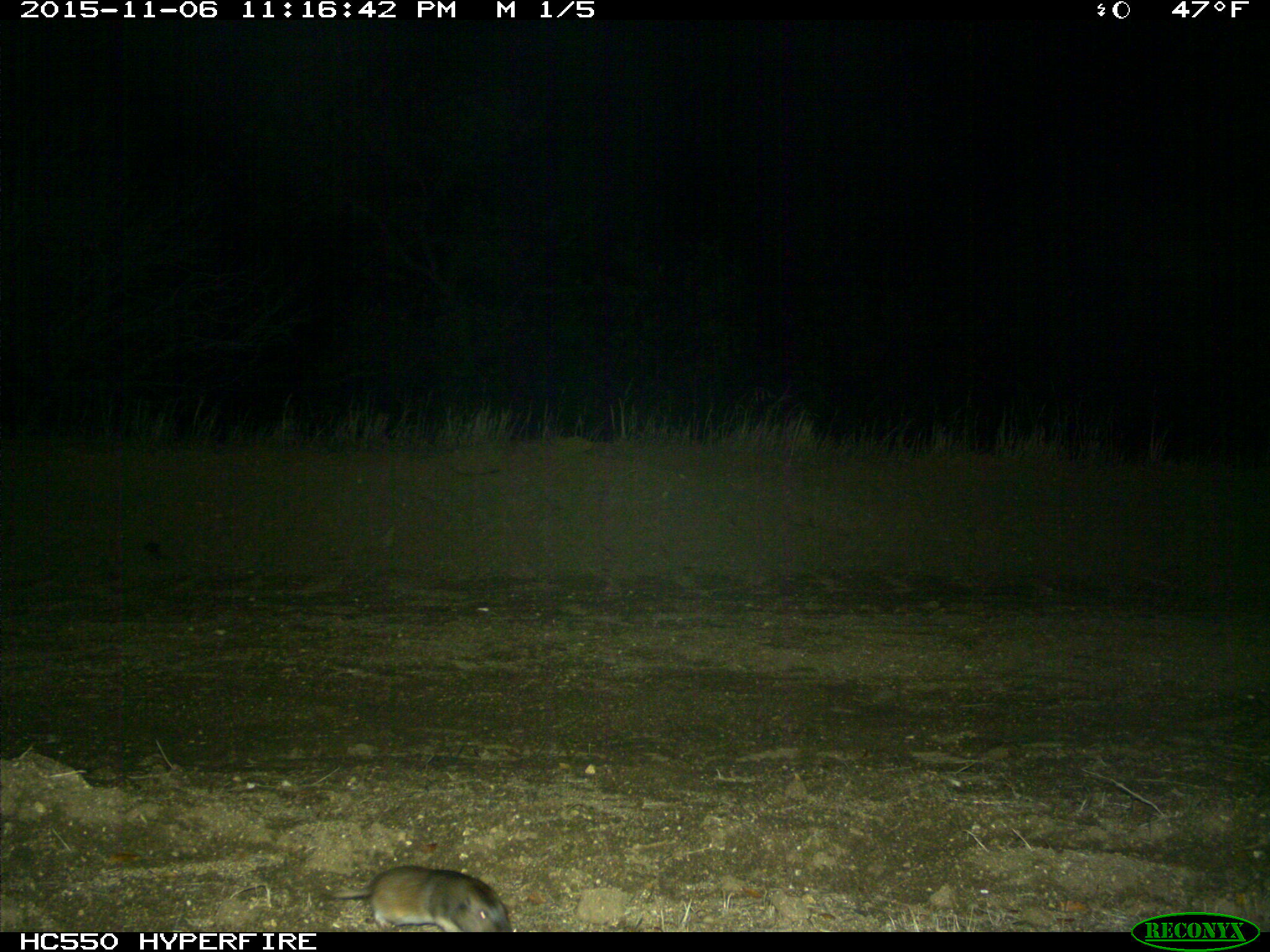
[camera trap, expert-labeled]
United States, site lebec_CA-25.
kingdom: Animalia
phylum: Chordata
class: Mammalia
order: Rodentia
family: Cricetidae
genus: Neotoma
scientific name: Neotoma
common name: pack rat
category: unidentified pack rat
Unidentified pack rat (pack rat) (Neotoma).